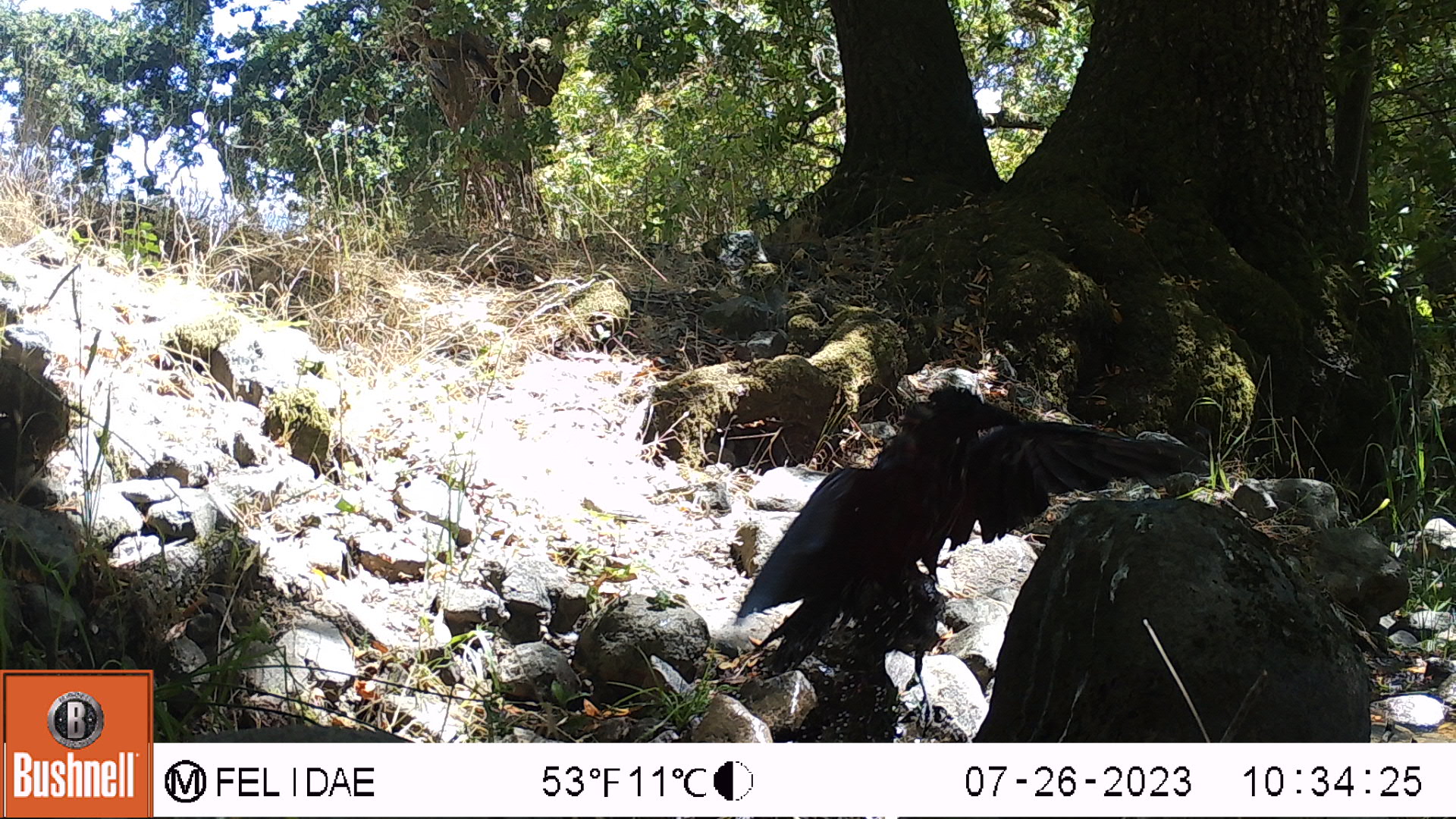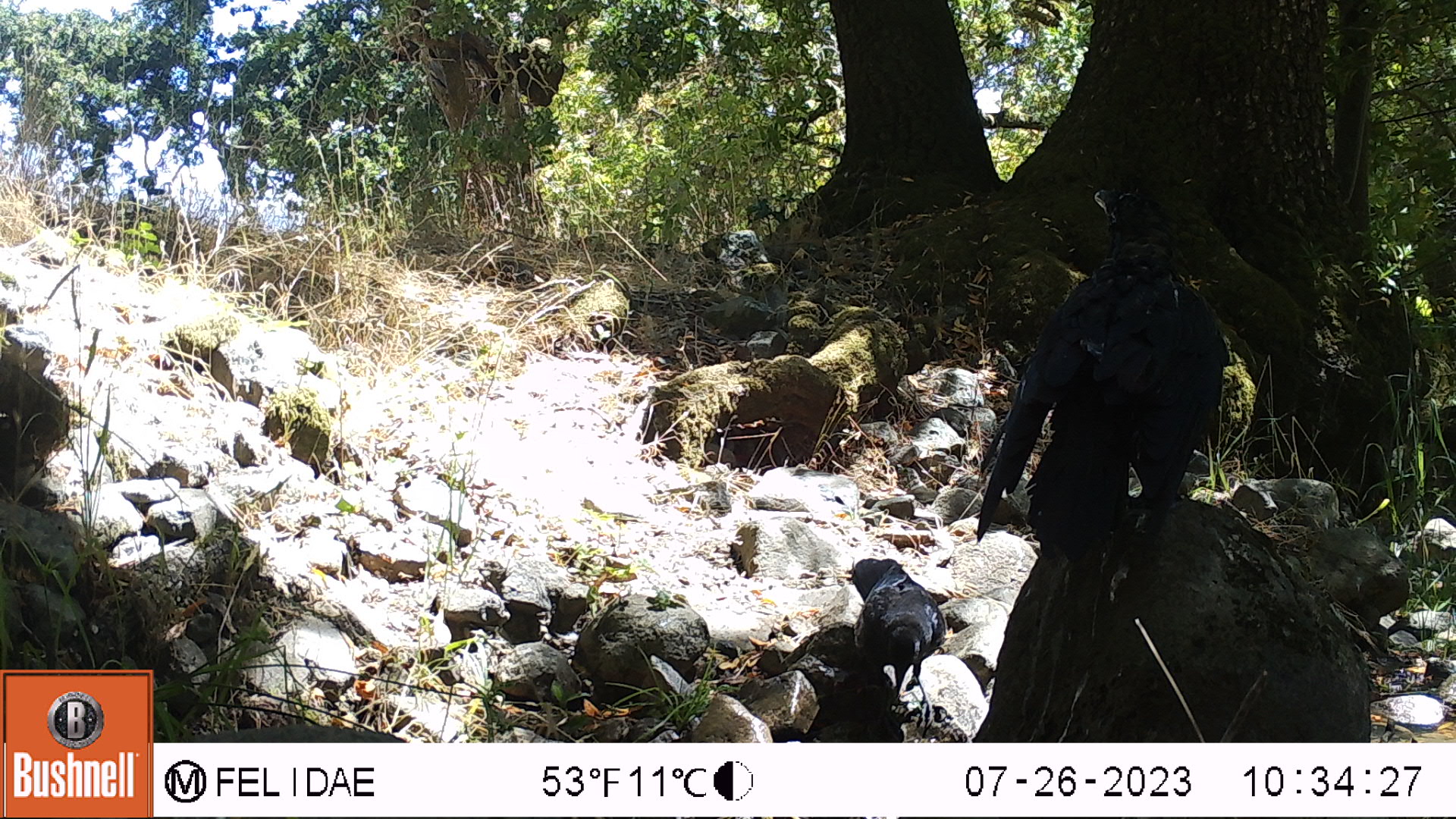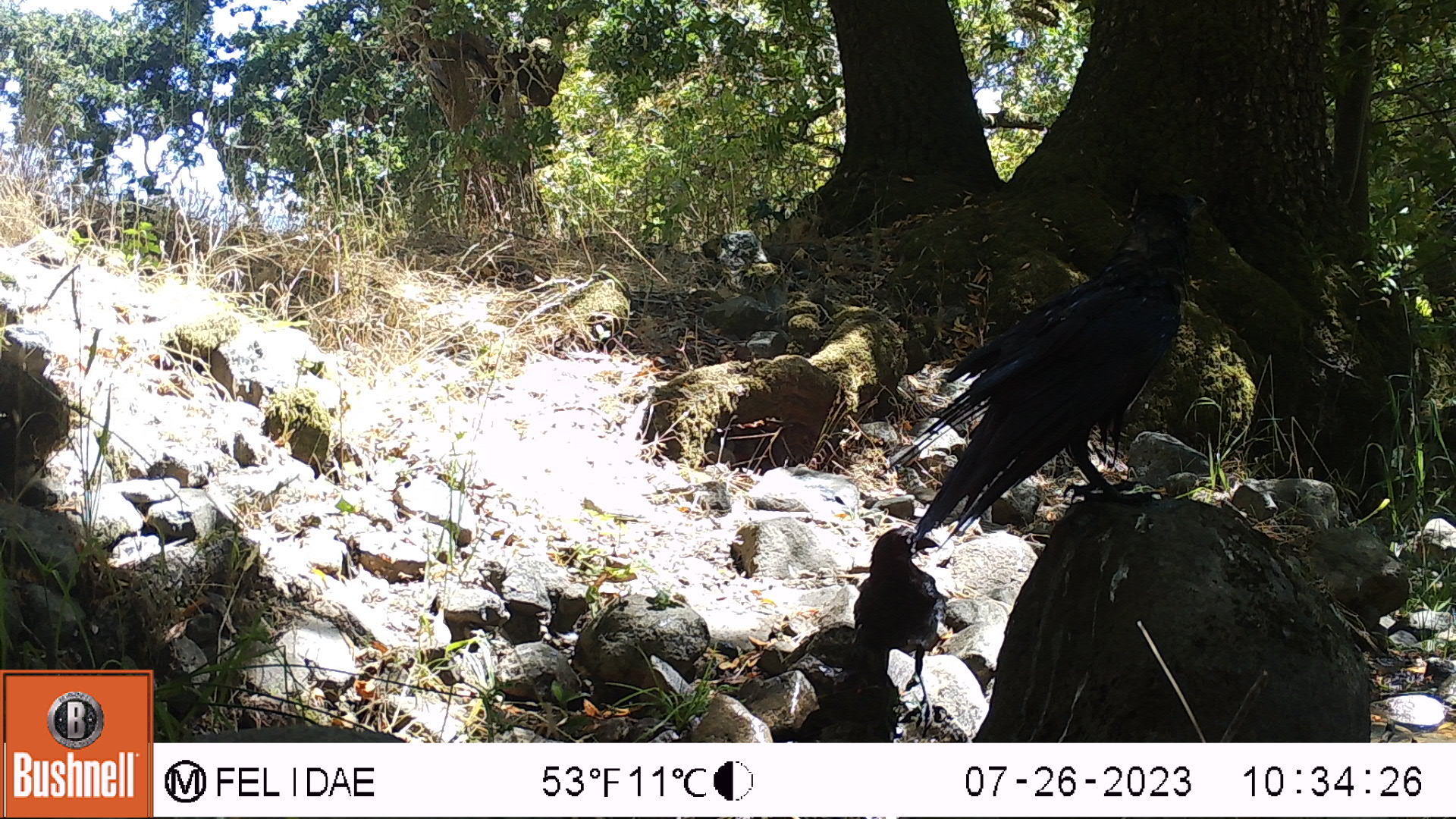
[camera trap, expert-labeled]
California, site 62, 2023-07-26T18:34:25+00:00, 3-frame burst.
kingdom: Animalia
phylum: Chordata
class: Aves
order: Passeriformes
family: Corvidae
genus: Corvus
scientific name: Corvus brachyrhynchos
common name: american crow